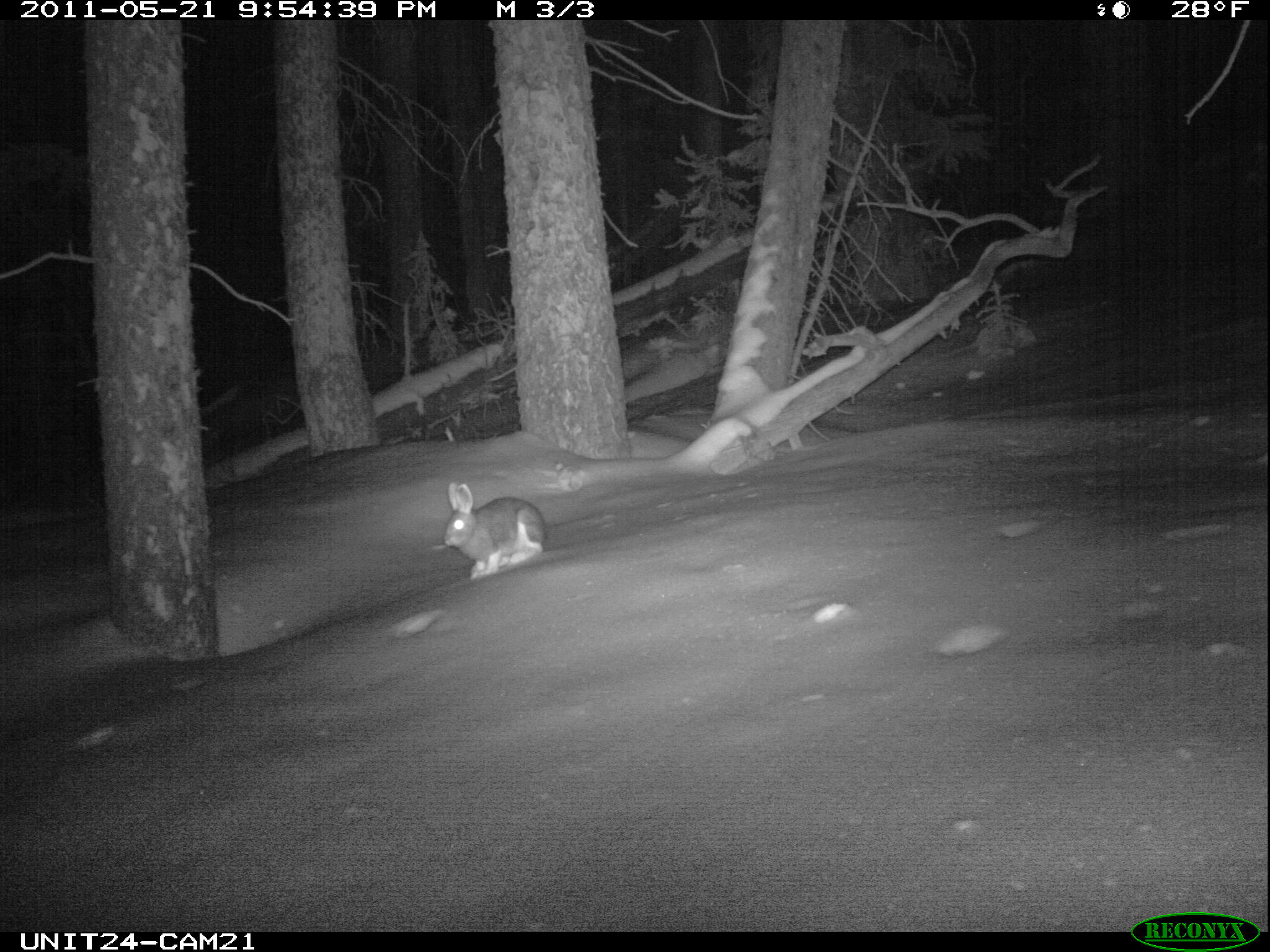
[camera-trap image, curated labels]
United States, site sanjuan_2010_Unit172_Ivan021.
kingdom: Animalia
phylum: Chordata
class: Mammalia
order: Lagomorpha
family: Leporidae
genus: Lepus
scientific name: Lepus americanus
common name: snowshoe hare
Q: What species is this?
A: Lepus americanus (snowshoe hare).